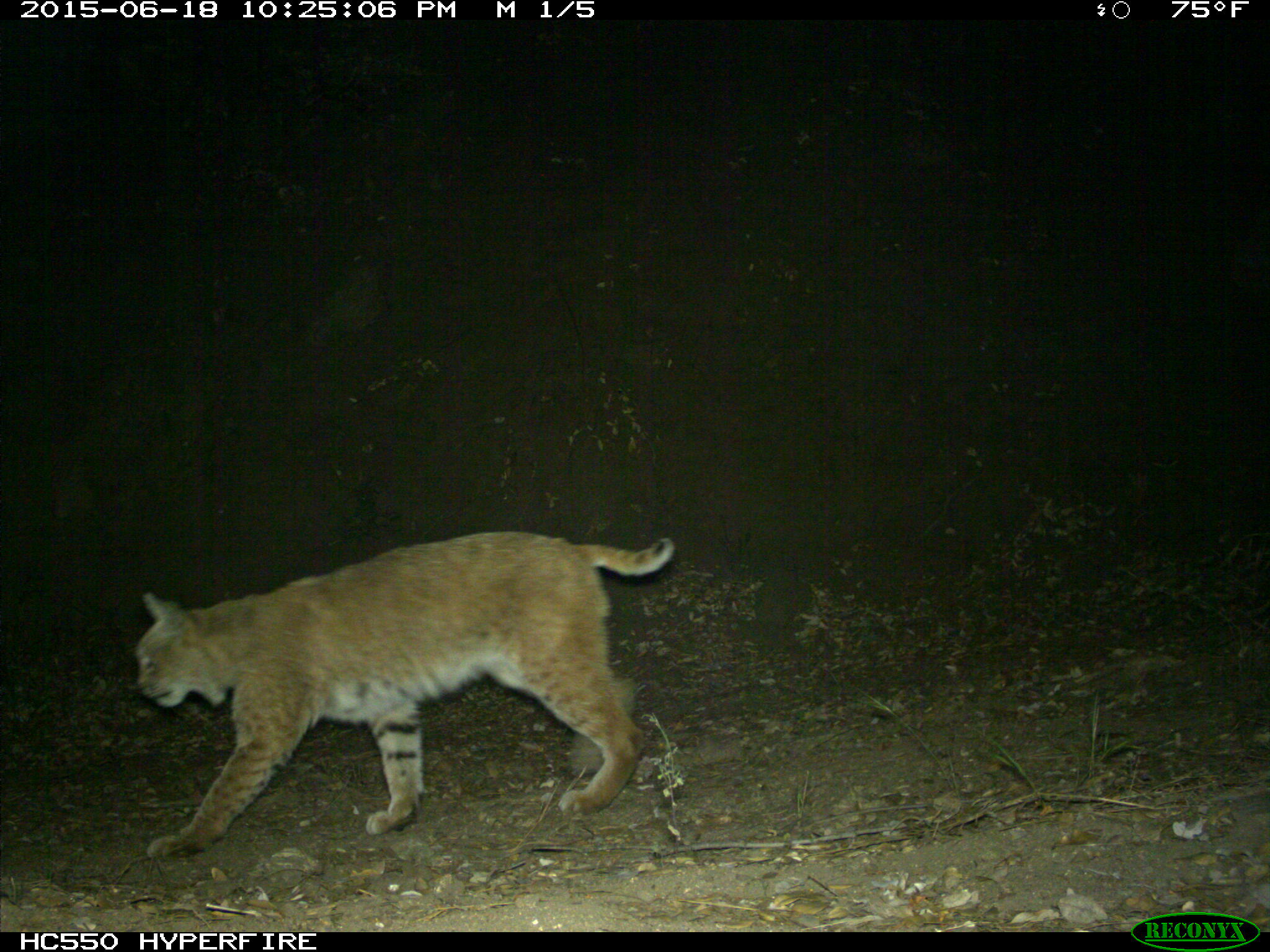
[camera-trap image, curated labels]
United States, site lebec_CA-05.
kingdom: Animalia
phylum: Chordata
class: Mammalia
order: Carnivora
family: Felidae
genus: Lynx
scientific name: Lynx rufus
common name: bobcat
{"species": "Lynx rufus (bobcat)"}